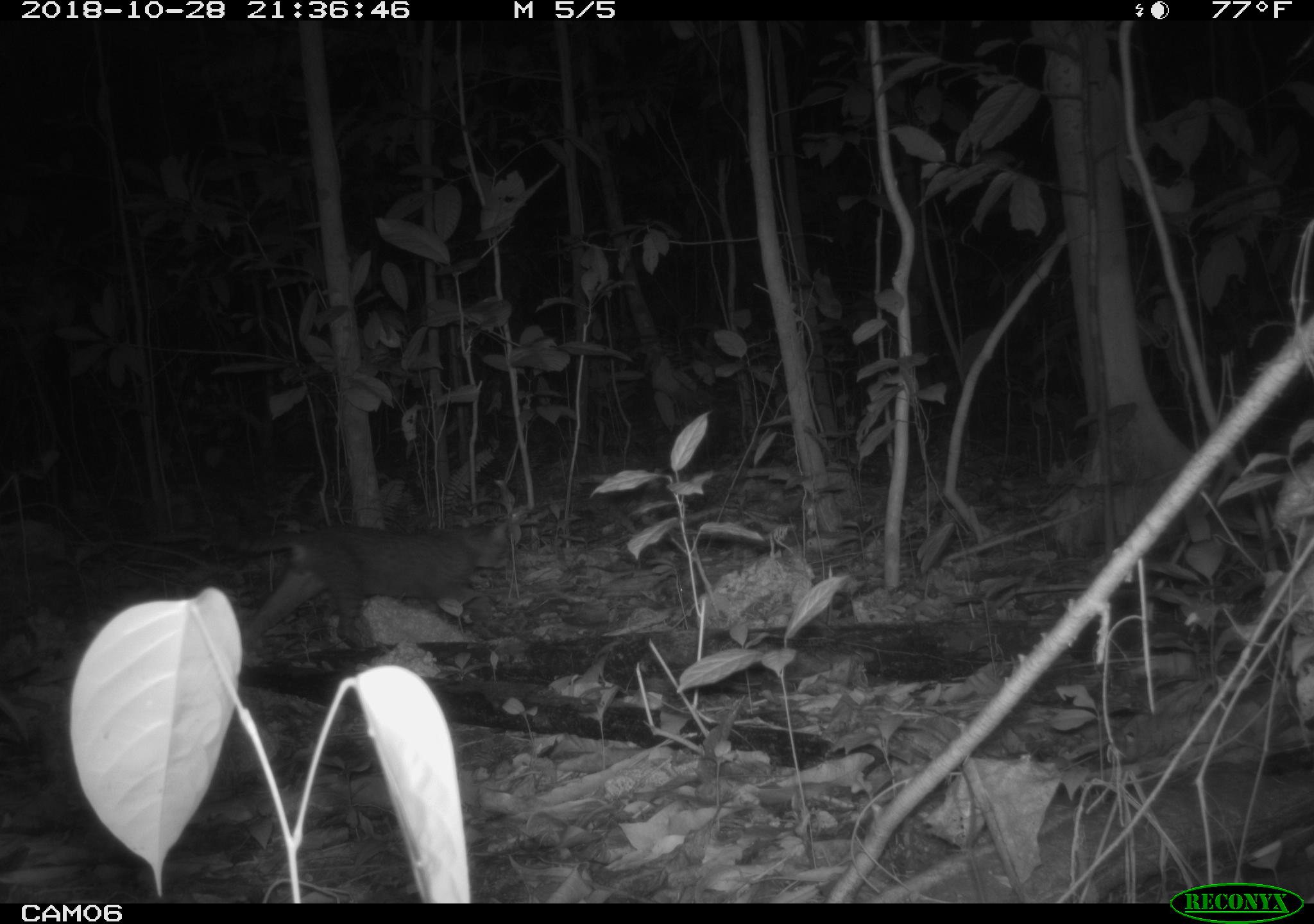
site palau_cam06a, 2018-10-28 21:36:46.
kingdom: Animalia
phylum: Chordata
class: Mammalia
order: Carnivora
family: Felidae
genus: Felis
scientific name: Felis catus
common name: cat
Cat (Felis catus).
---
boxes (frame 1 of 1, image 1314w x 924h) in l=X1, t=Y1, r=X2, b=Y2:
cat: l=230, t=515, r=510, b=651